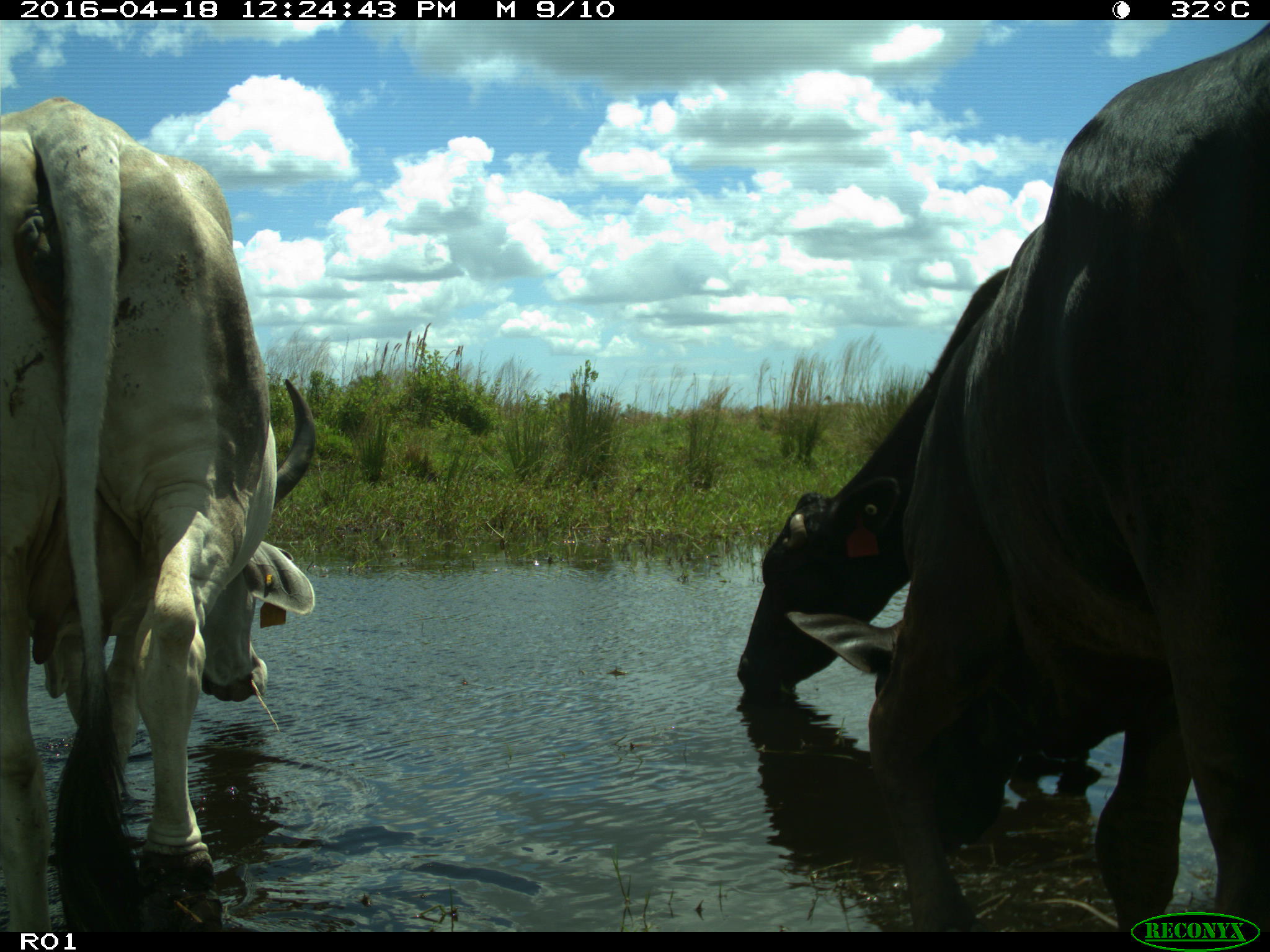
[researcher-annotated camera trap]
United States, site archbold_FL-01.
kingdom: Animalia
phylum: Chordata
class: Mammalia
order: Artiodactyla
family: Bovidae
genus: Bos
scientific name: Bos taurus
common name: domestic cow